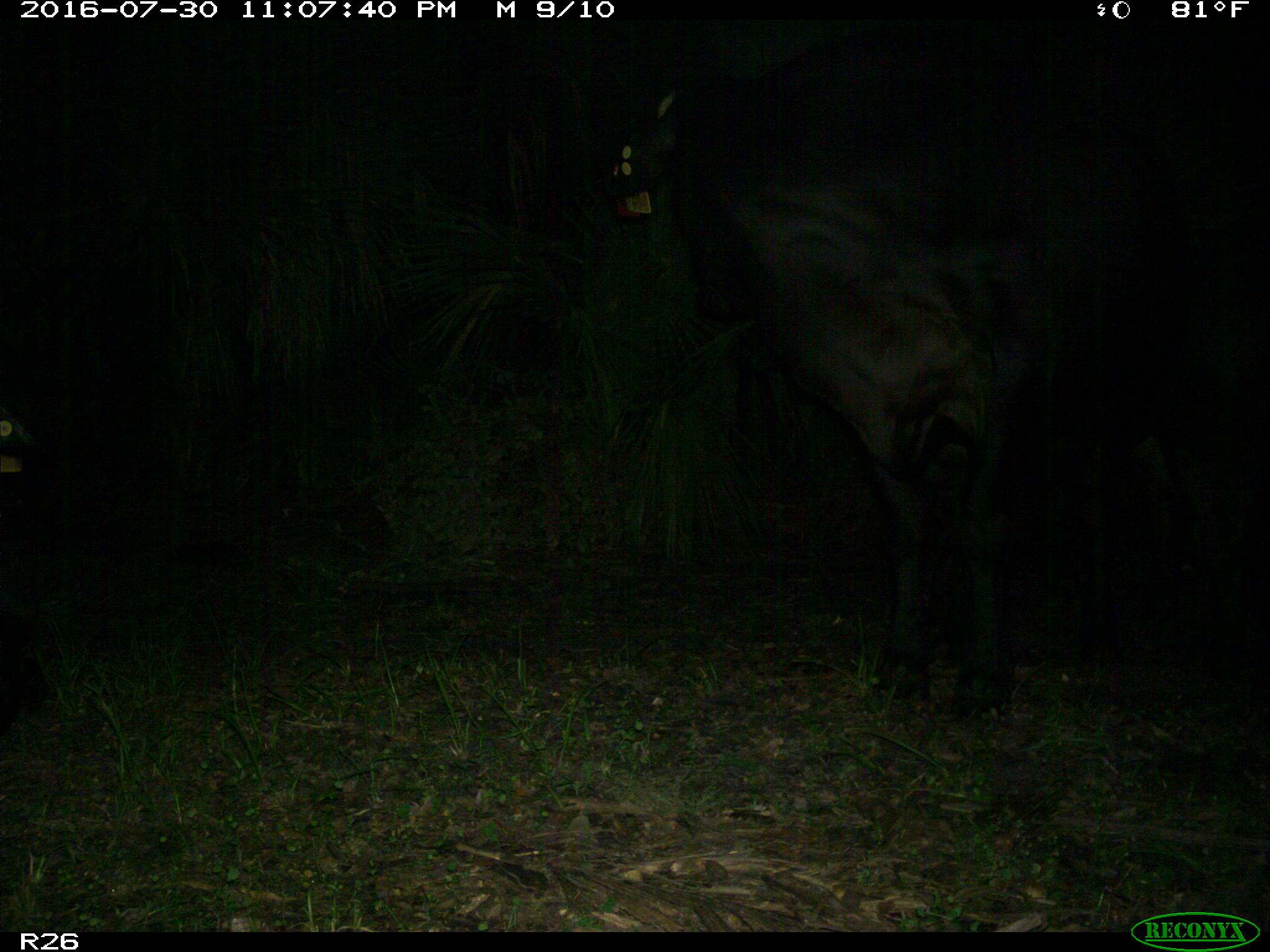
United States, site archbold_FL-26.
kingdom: Animalia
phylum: Chordata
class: Mammalia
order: Artiodactyla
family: Bovidae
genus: Bos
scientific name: Bos taurus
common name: domestic cow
Bos taurus (domestic cow).